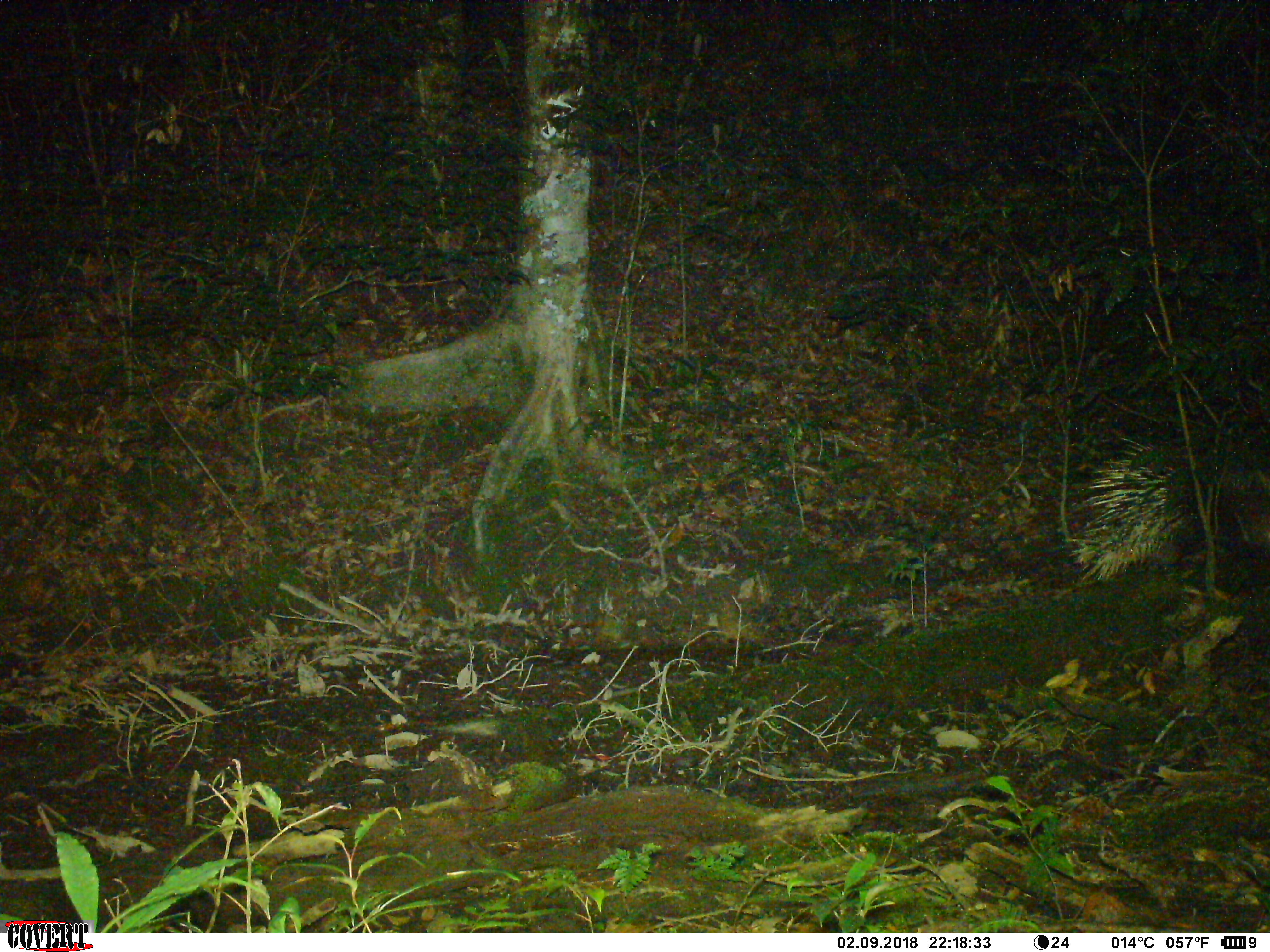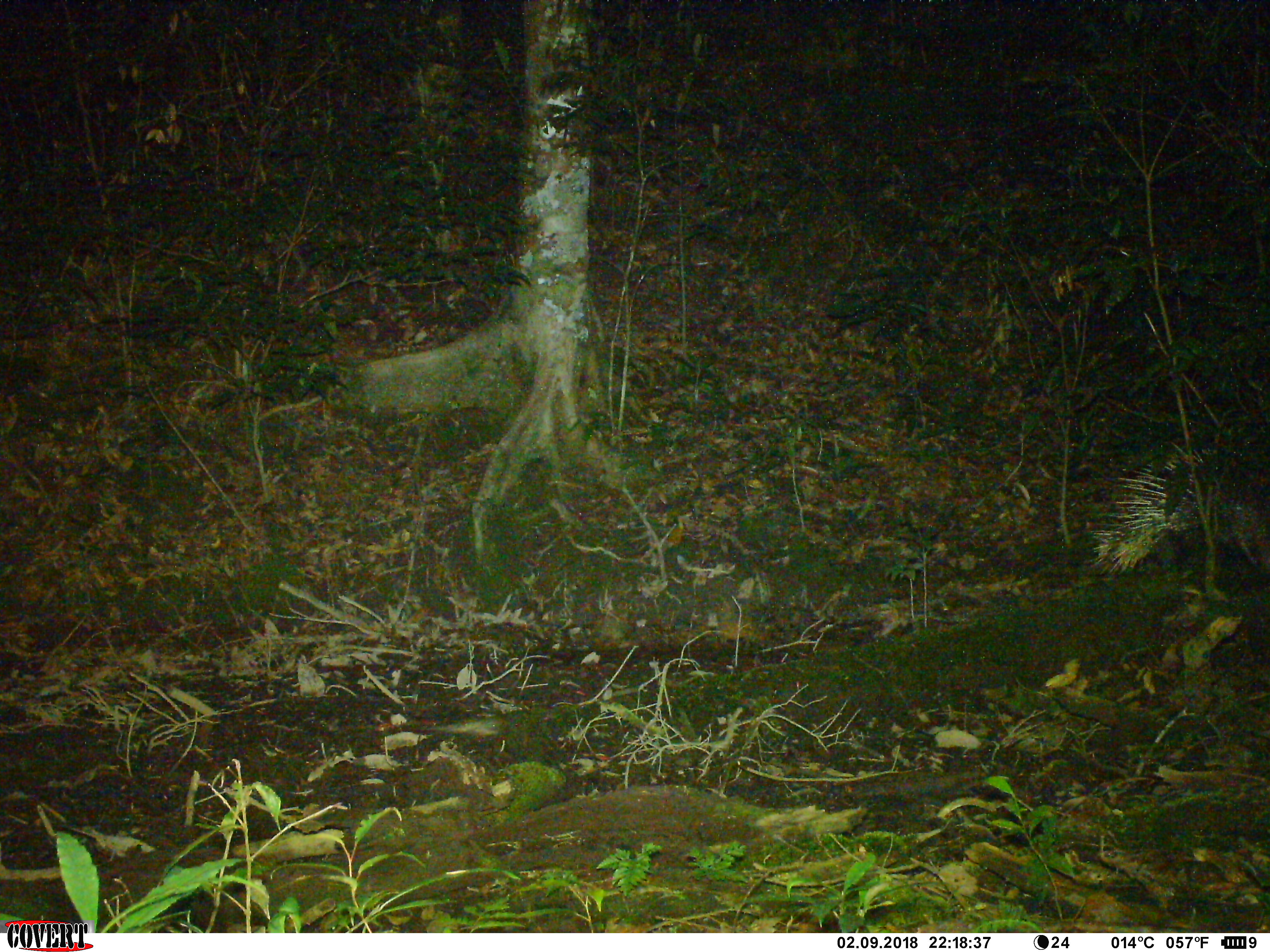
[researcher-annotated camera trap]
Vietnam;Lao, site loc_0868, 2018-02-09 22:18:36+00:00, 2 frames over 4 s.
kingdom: Animalia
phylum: Chordata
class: Mammalia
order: Rodentia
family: Hystricidae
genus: Hystrix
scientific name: Hystrix brachyura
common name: malayan porcupine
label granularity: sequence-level